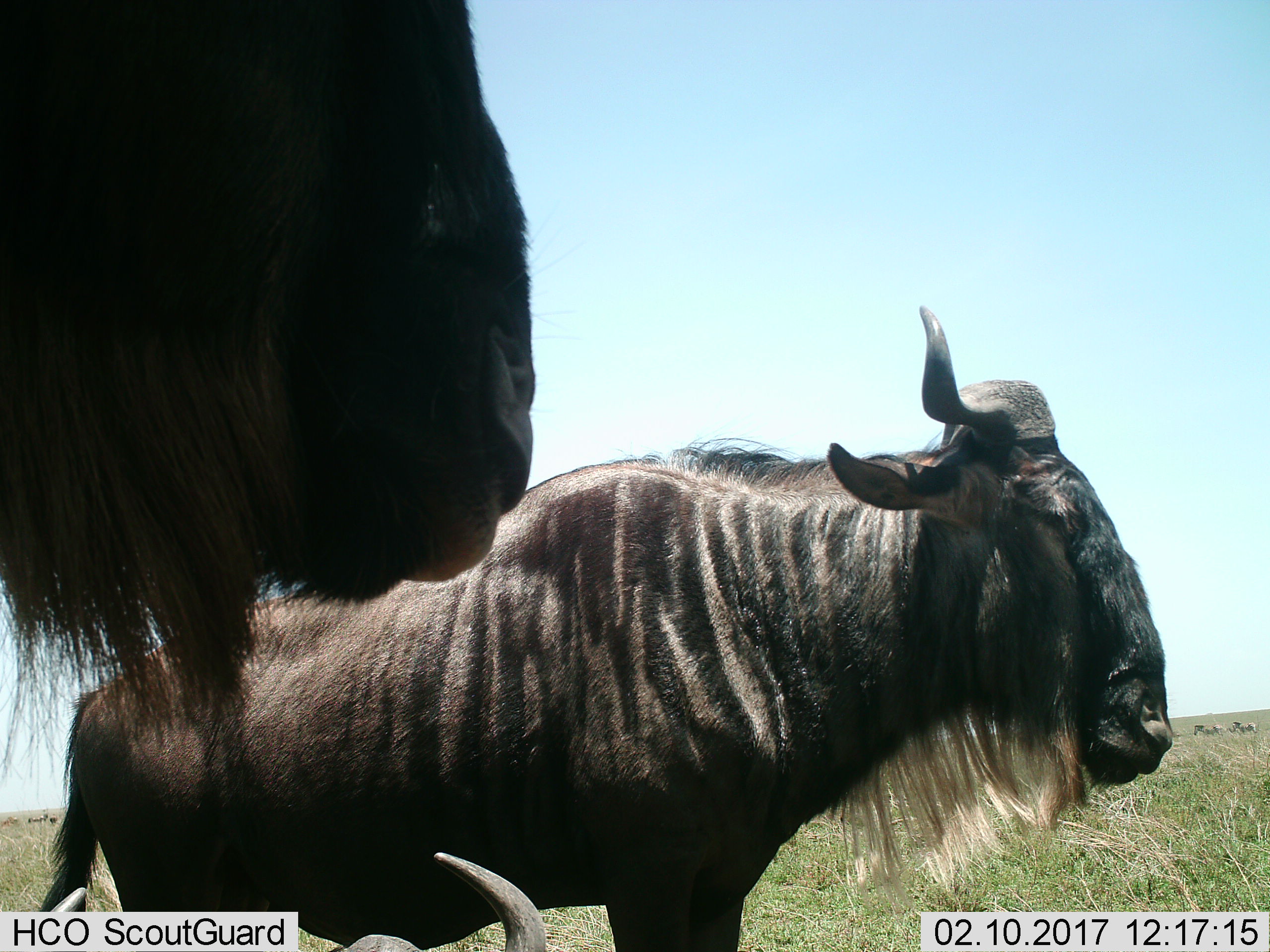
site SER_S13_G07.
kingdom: Animalia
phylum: Chordata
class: Mammalia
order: Artiodactyla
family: Bovidae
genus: Connochaetes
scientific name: Connochaetes taurinus taurinus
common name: blue wildebeest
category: wildebeestblue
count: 5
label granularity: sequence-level